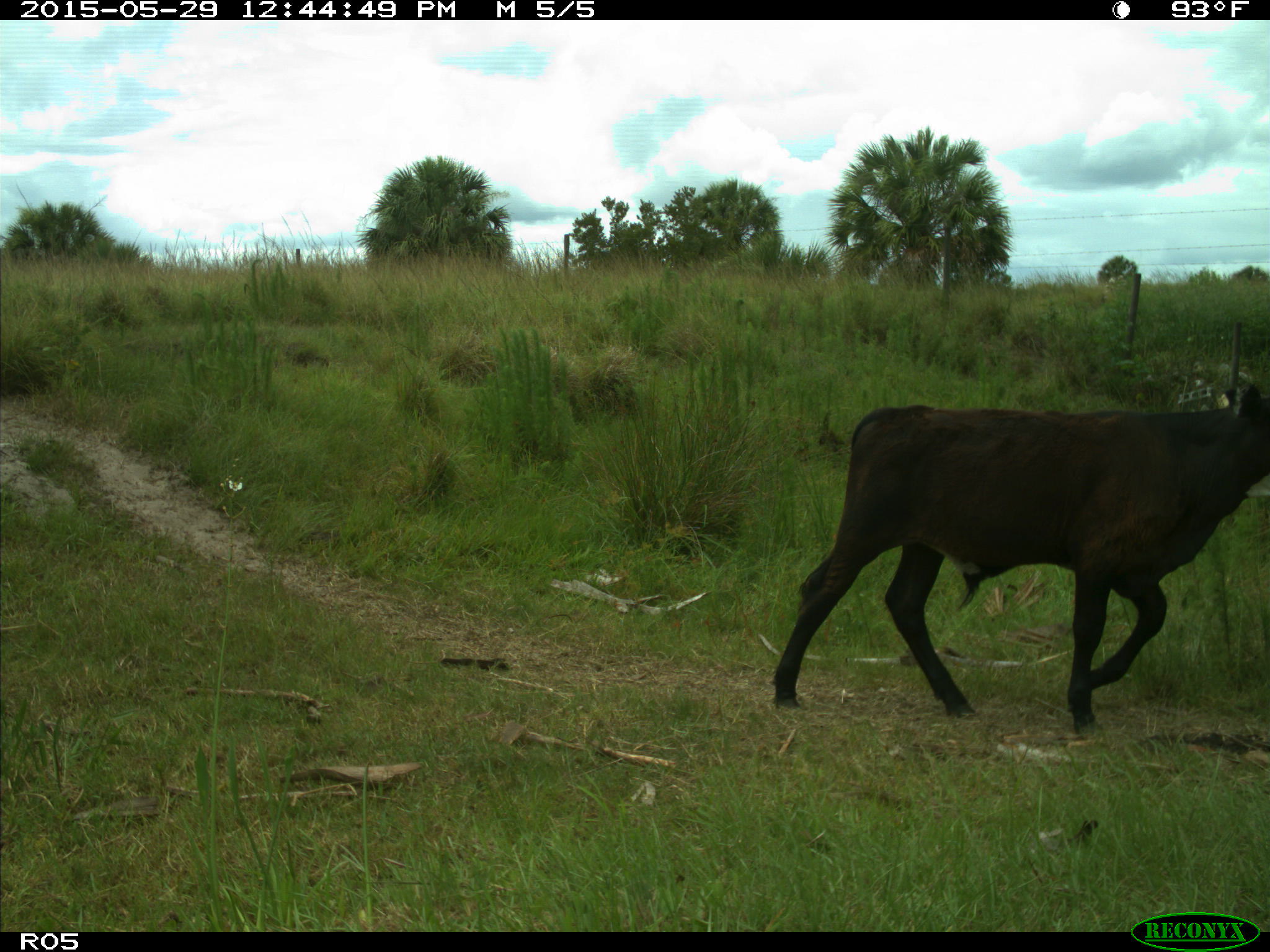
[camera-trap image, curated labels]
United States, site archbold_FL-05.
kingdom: Animalia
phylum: Chordata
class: Mammalia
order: Artiodactyla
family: Bovidae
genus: Bos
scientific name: Bos taurus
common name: domestic cow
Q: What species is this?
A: Bos taurus (domestic cow).